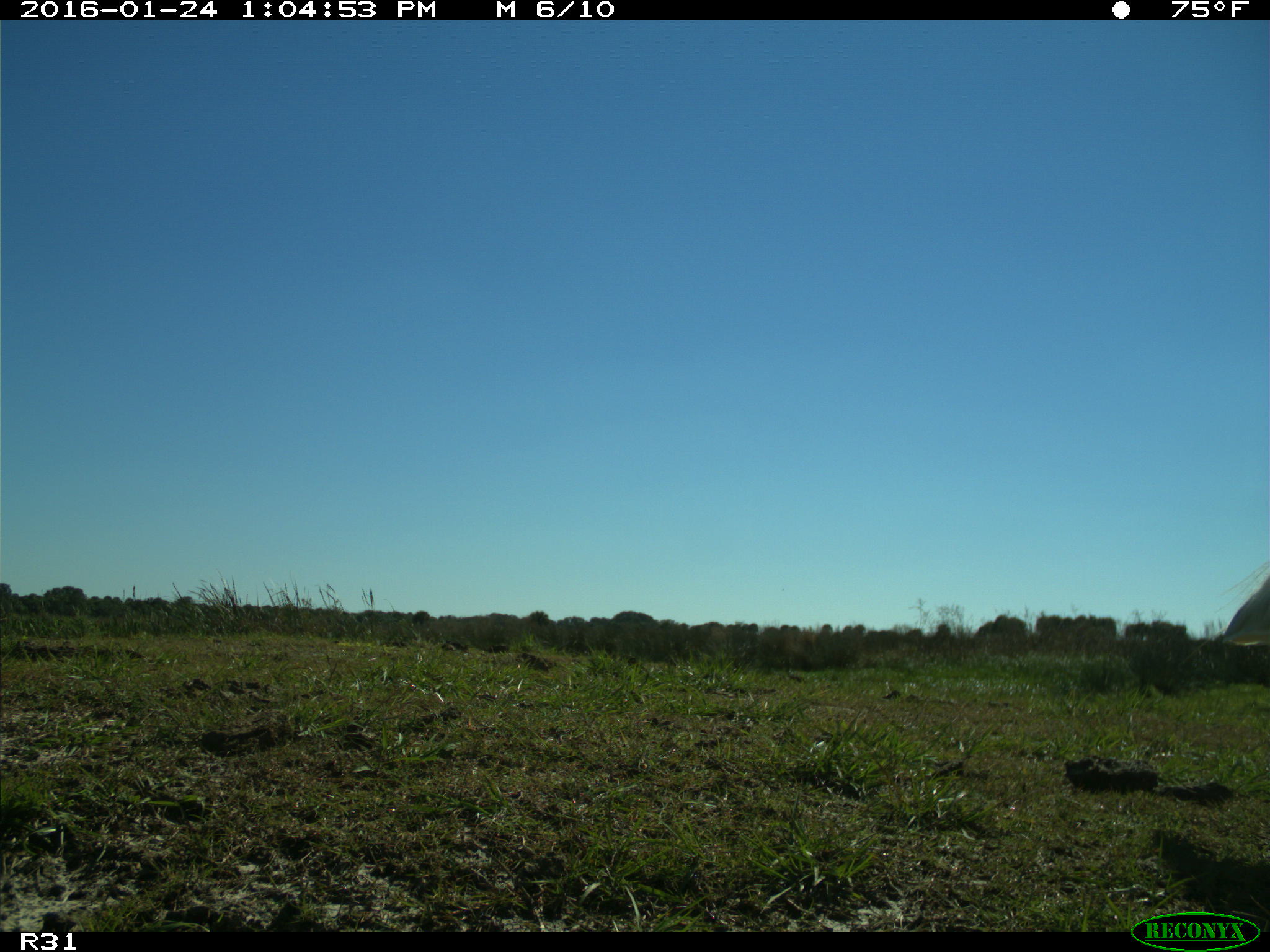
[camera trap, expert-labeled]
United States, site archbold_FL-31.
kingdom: Animalia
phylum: Chordata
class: Aves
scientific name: Aves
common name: birds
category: unidentified bird